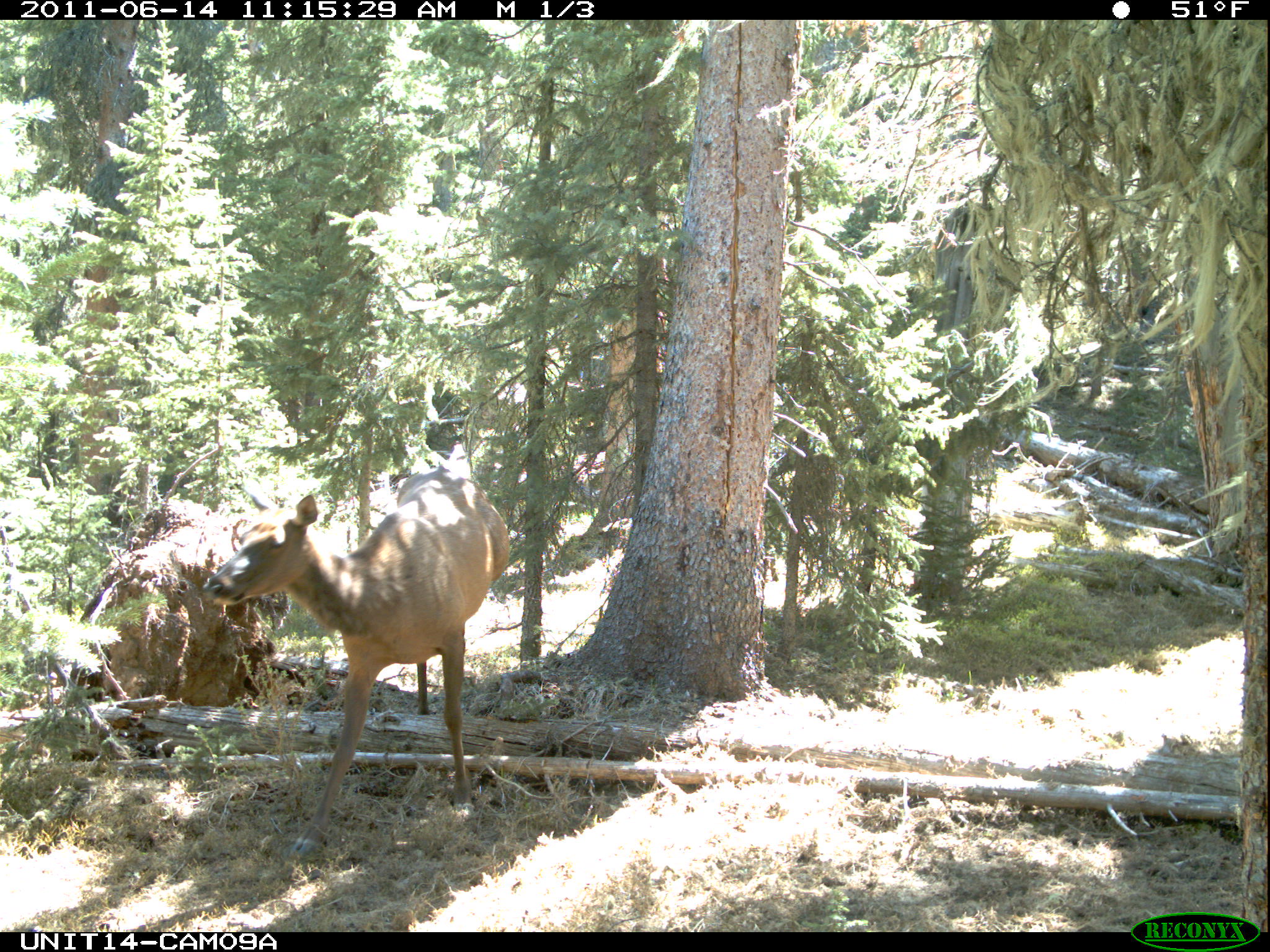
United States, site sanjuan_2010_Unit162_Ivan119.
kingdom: Animalia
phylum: Chordata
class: Mammalia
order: Artiodactyla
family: Cervidae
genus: Cervus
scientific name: Cervus elaphus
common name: red deer